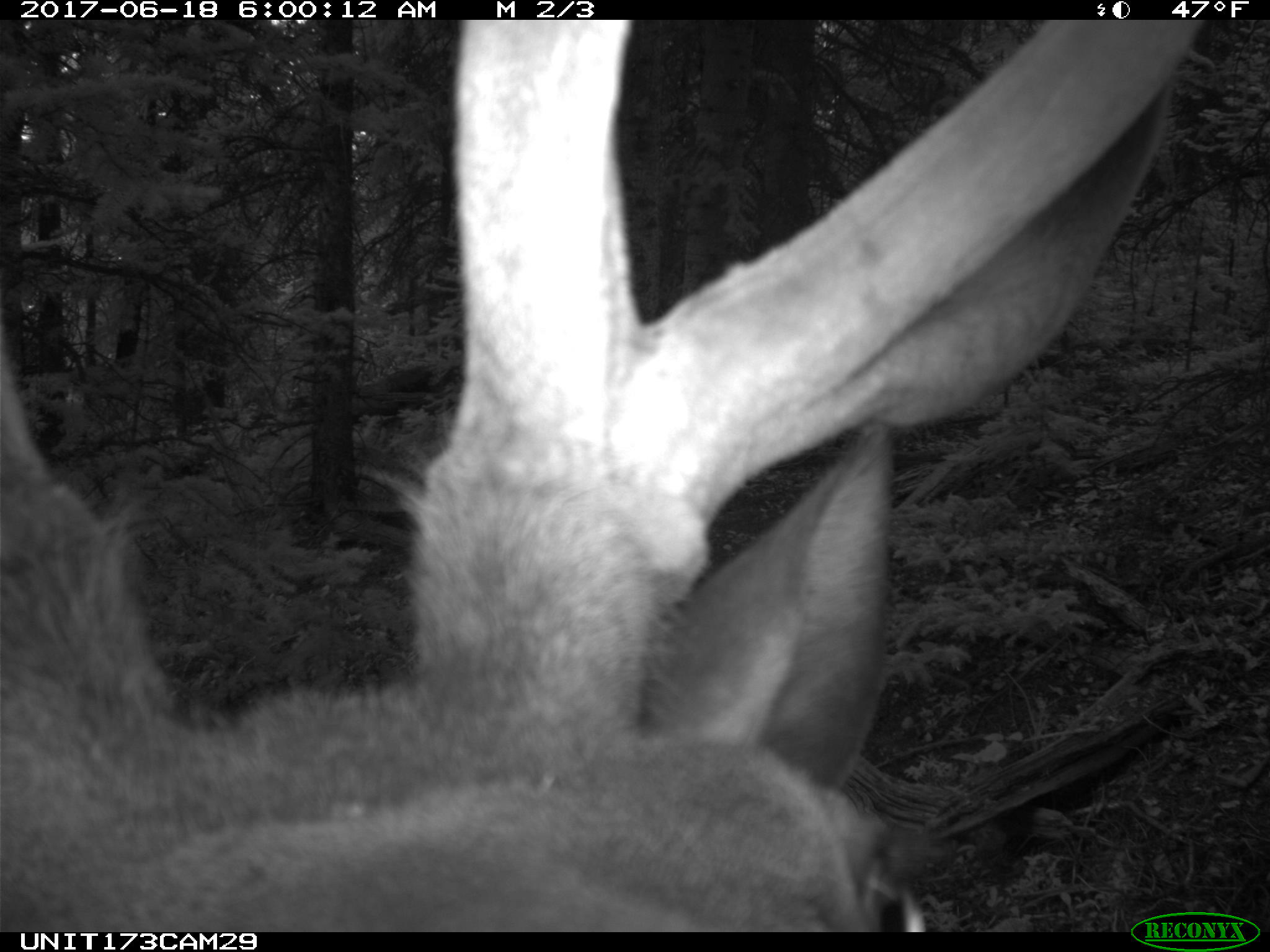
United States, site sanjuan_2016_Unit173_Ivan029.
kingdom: Animalia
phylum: Chordata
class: Mammalia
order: Artiodactyla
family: Cervidae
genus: Cervus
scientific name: Cervus elaphus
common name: red deer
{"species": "Cervus elaphus (red deer)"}